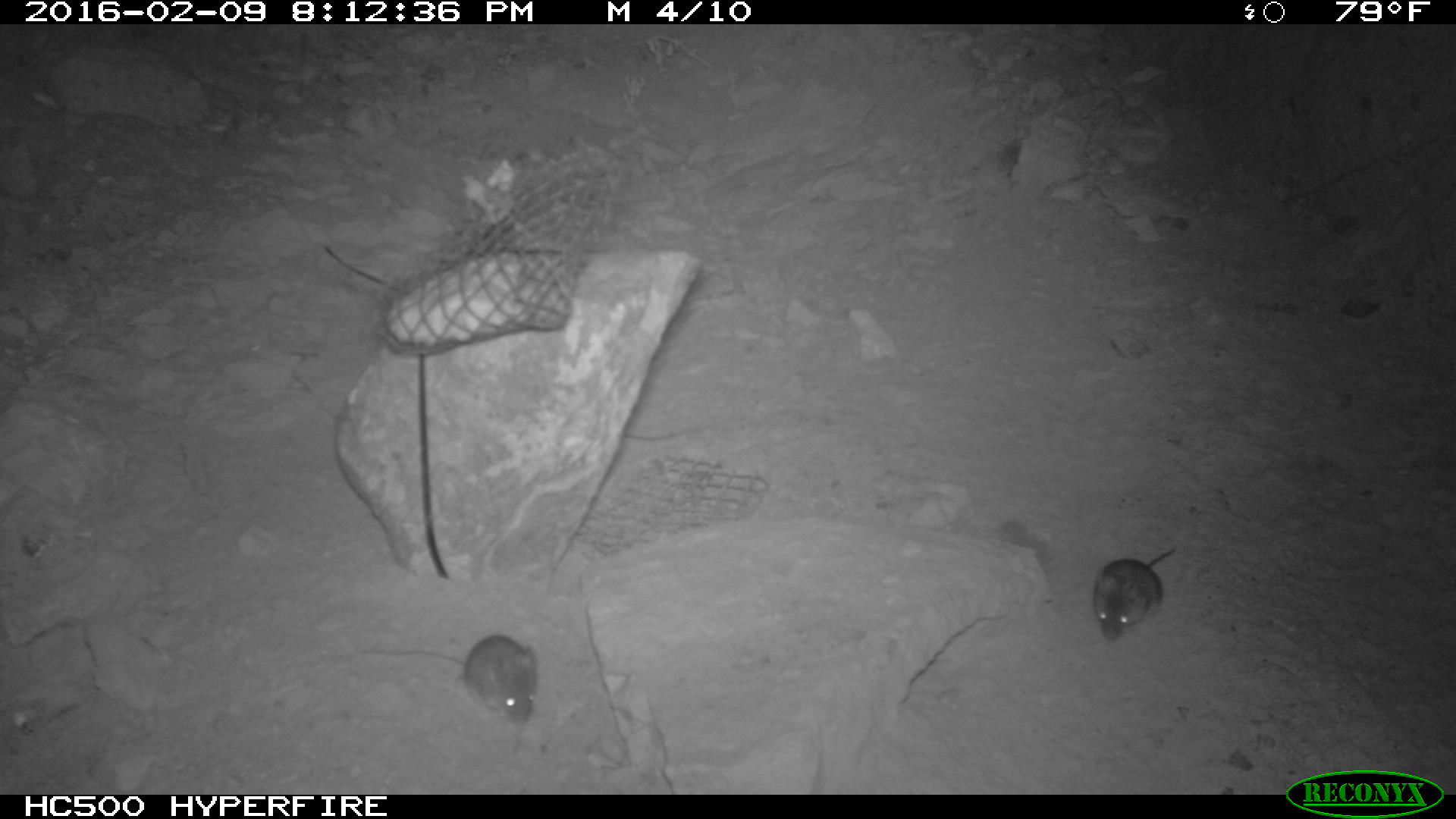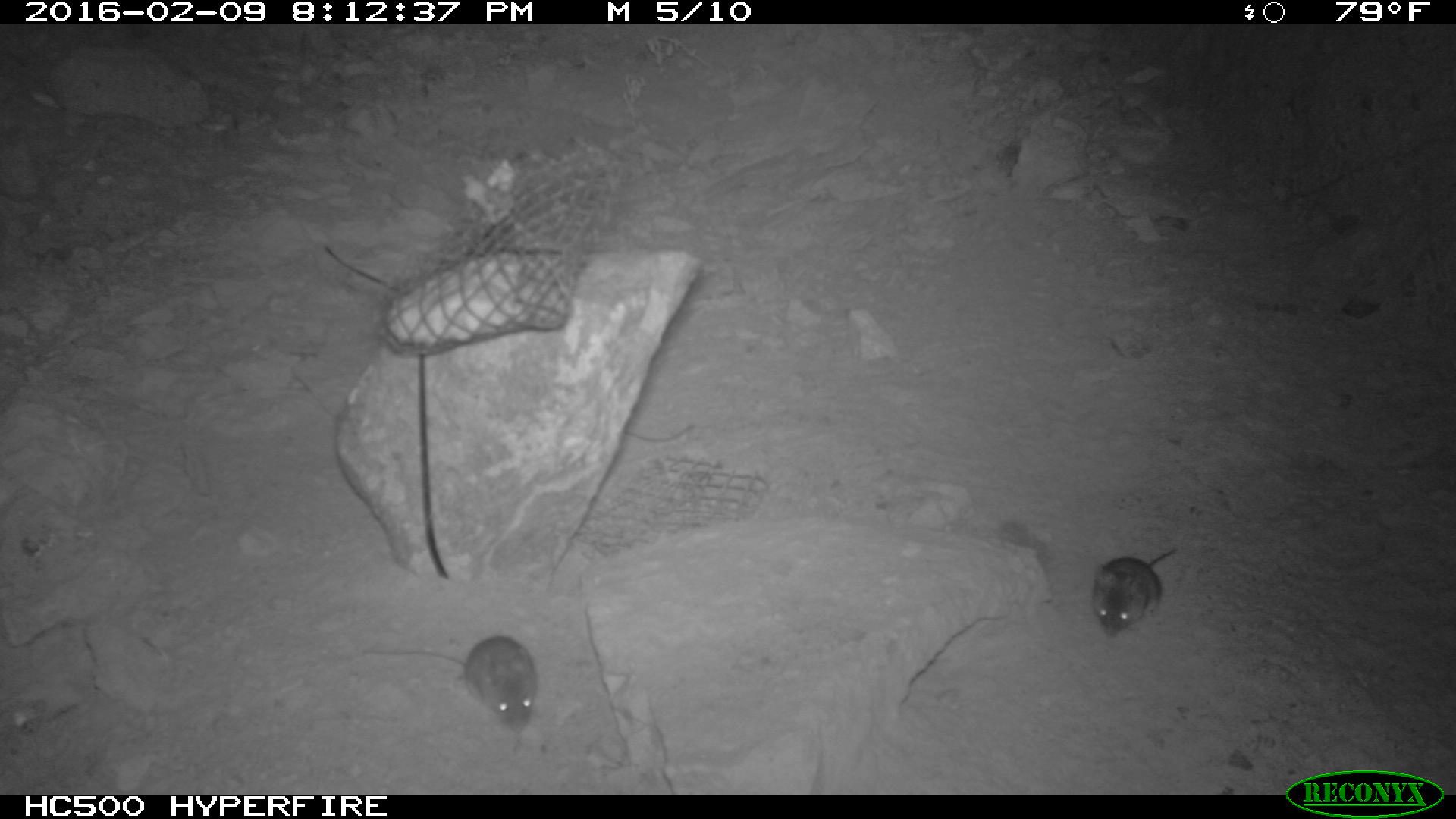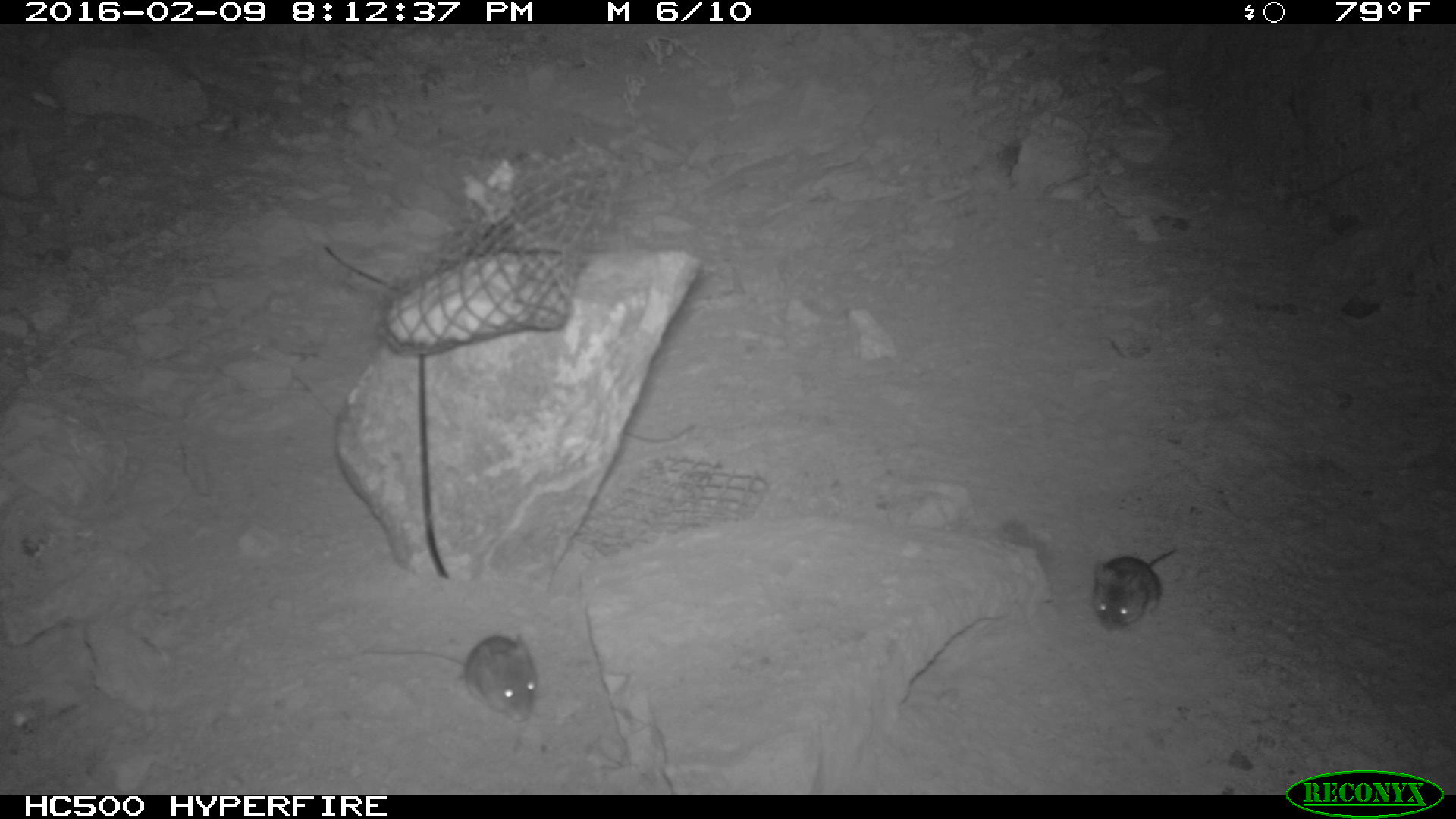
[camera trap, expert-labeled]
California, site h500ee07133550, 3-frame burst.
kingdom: Animalia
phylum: Chordata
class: Mammalia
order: Rodentia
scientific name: Rodentia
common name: rodent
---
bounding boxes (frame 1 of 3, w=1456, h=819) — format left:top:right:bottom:
rodent: 338:633:539:727; 1096:549:1175:646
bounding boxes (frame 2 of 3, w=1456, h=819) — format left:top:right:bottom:
rodent: 363:634:535:733; 1092:545:1177:636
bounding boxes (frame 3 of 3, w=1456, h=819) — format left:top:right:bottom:
rodent: 358:633:537:723; 1090:546:1178:631